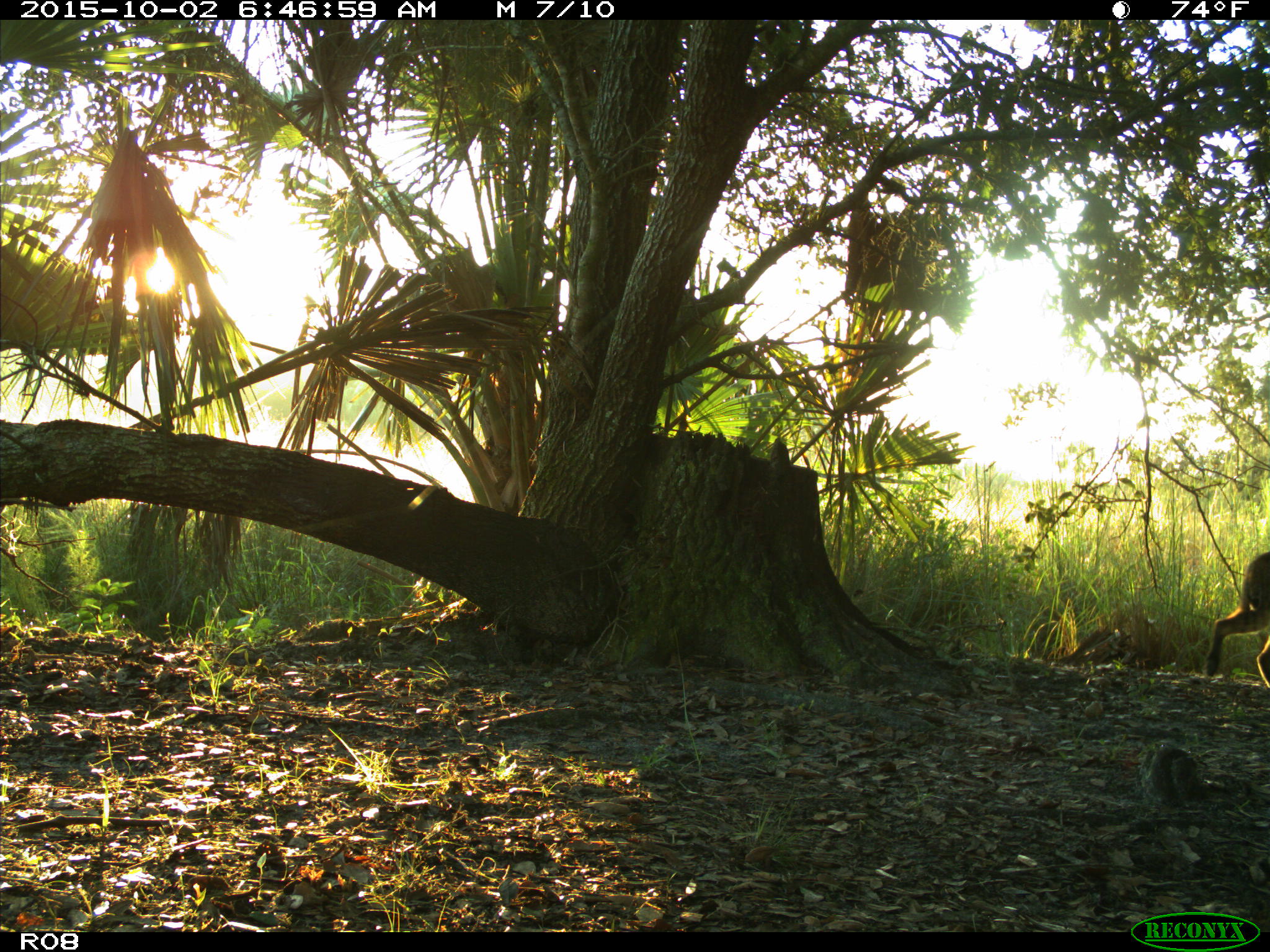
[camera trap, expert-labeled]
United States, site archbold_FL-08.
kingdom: Animalia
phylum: Chordata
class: Mammalia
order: Carnivora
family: Felidae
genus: Lynx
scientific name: Lynx rufus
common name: bobcat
Lynx rufus (bobcat).